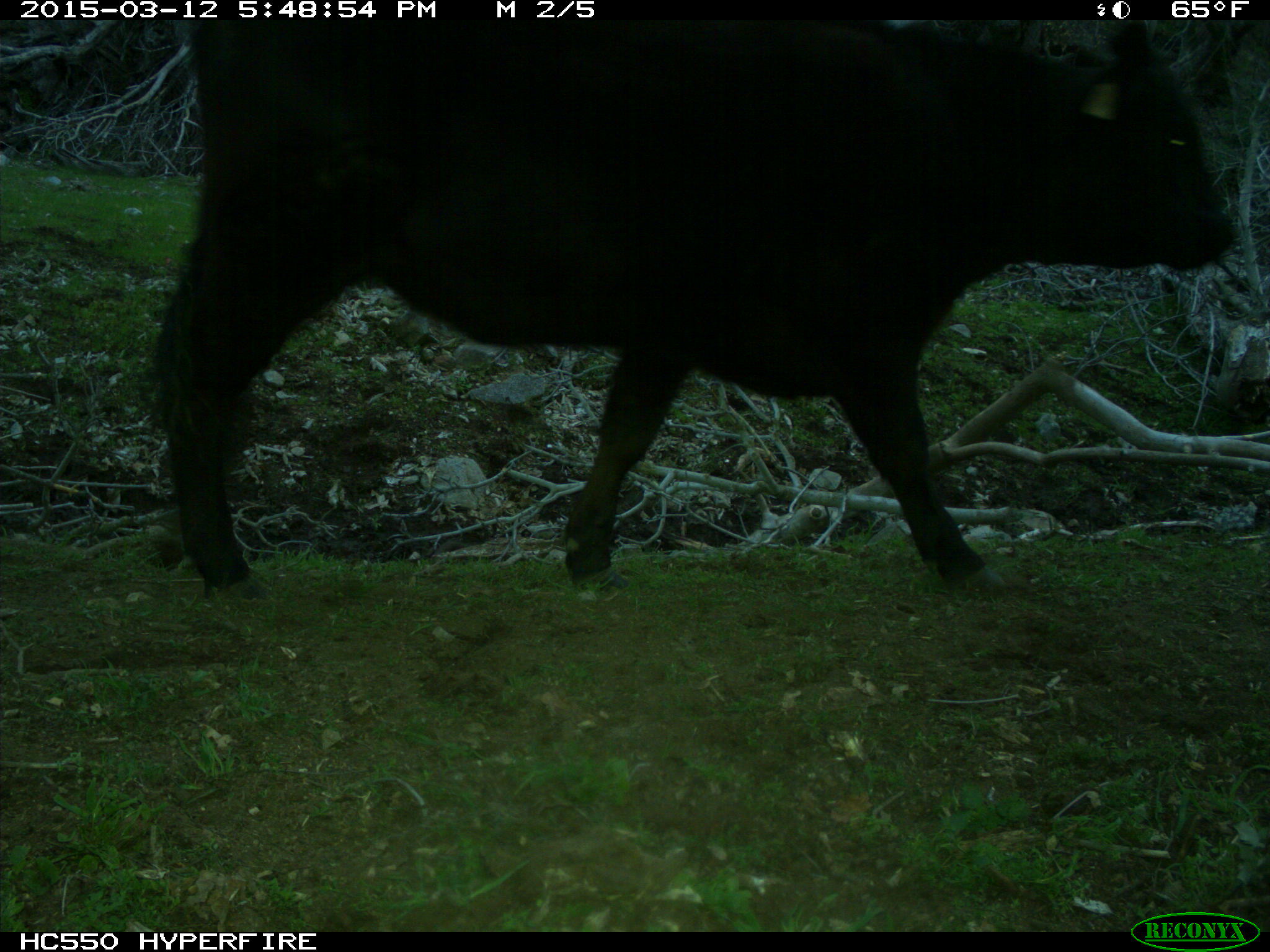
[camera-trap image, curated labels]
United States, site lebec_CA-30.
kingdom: Animalia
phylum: Chordata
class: Mammalia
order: Artiodactyla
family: Bovidae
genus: Bos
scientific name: Bos taurus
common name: domestic cow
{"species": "Bos taurus (domestic cow)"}